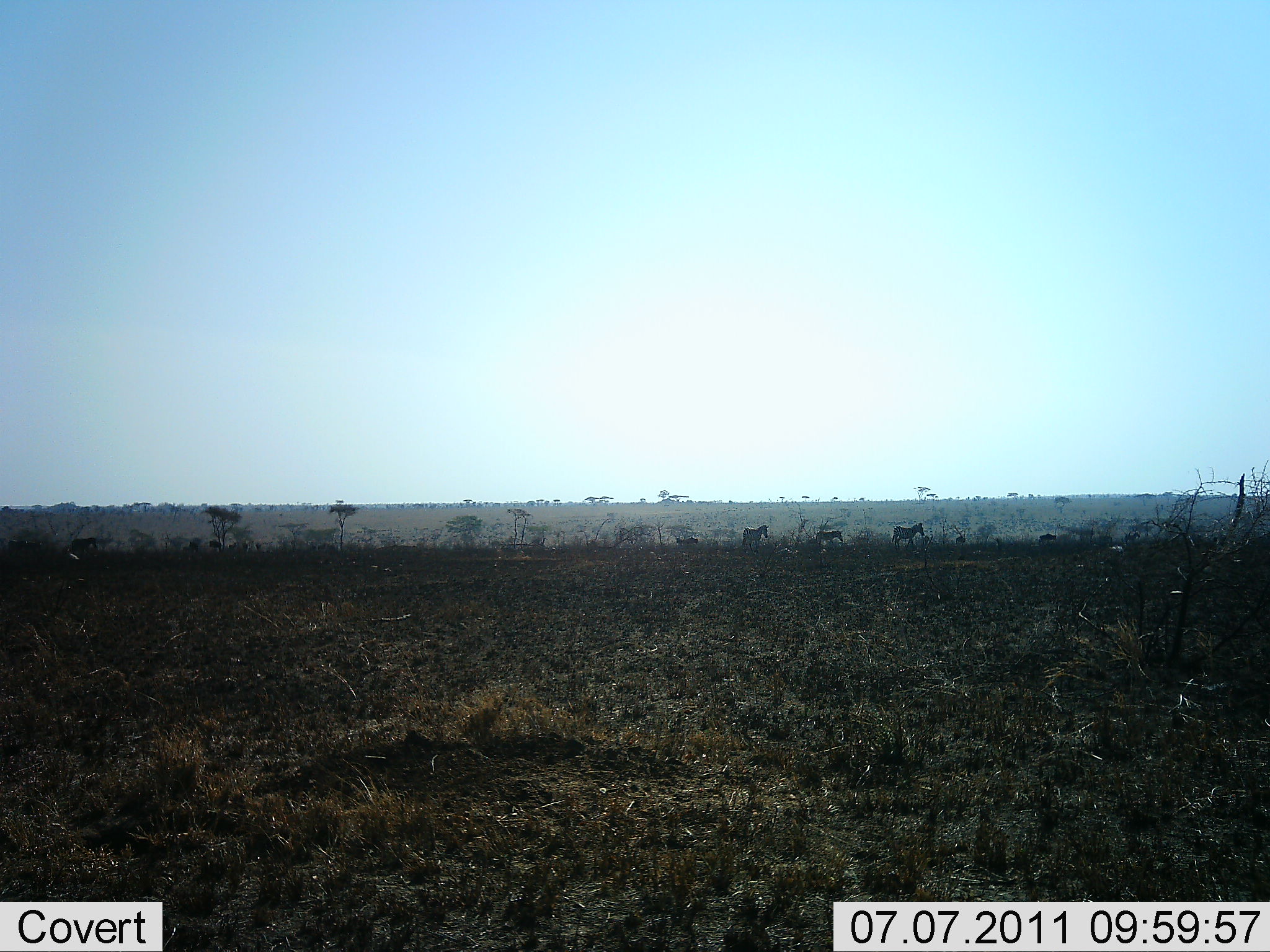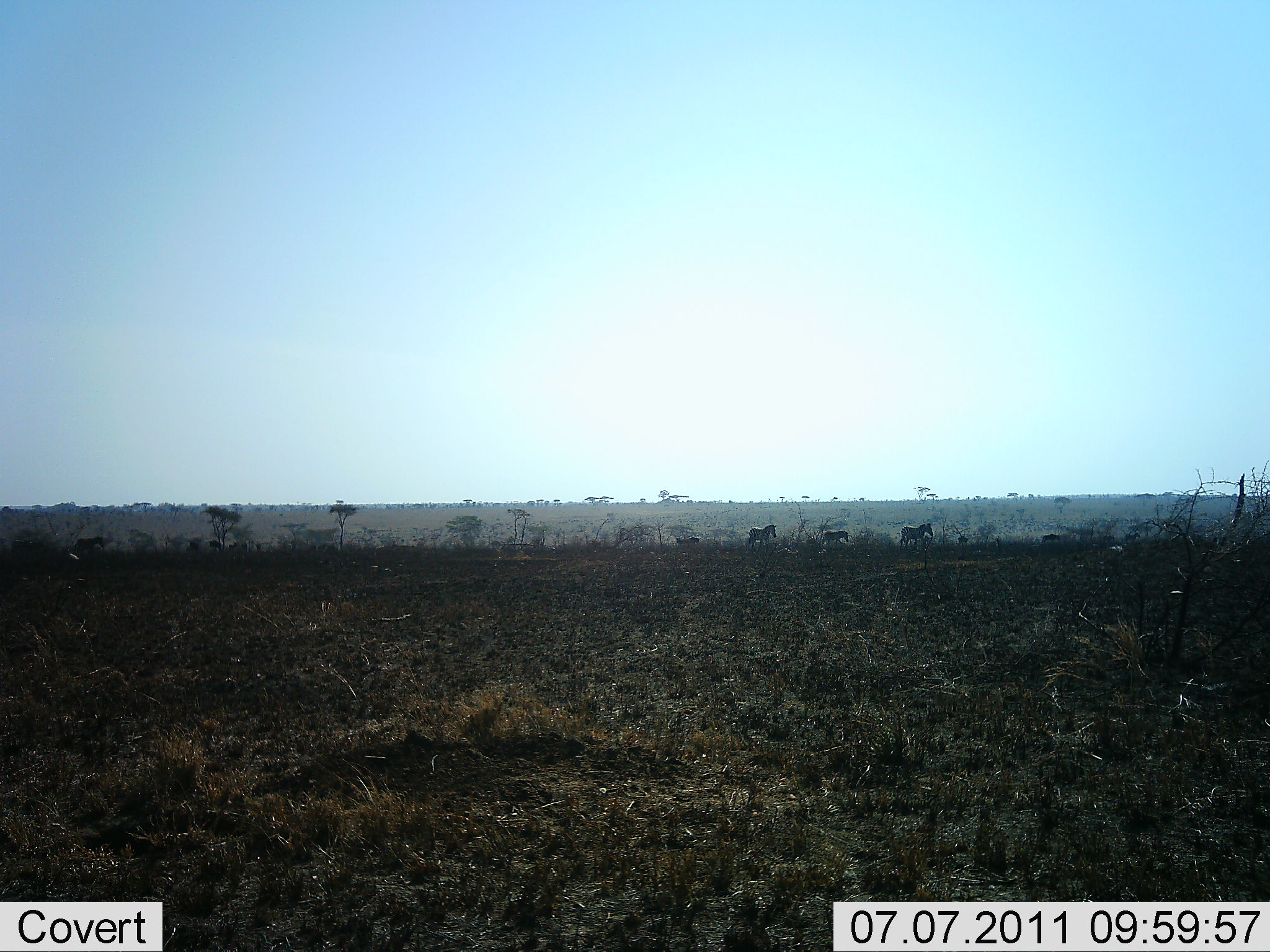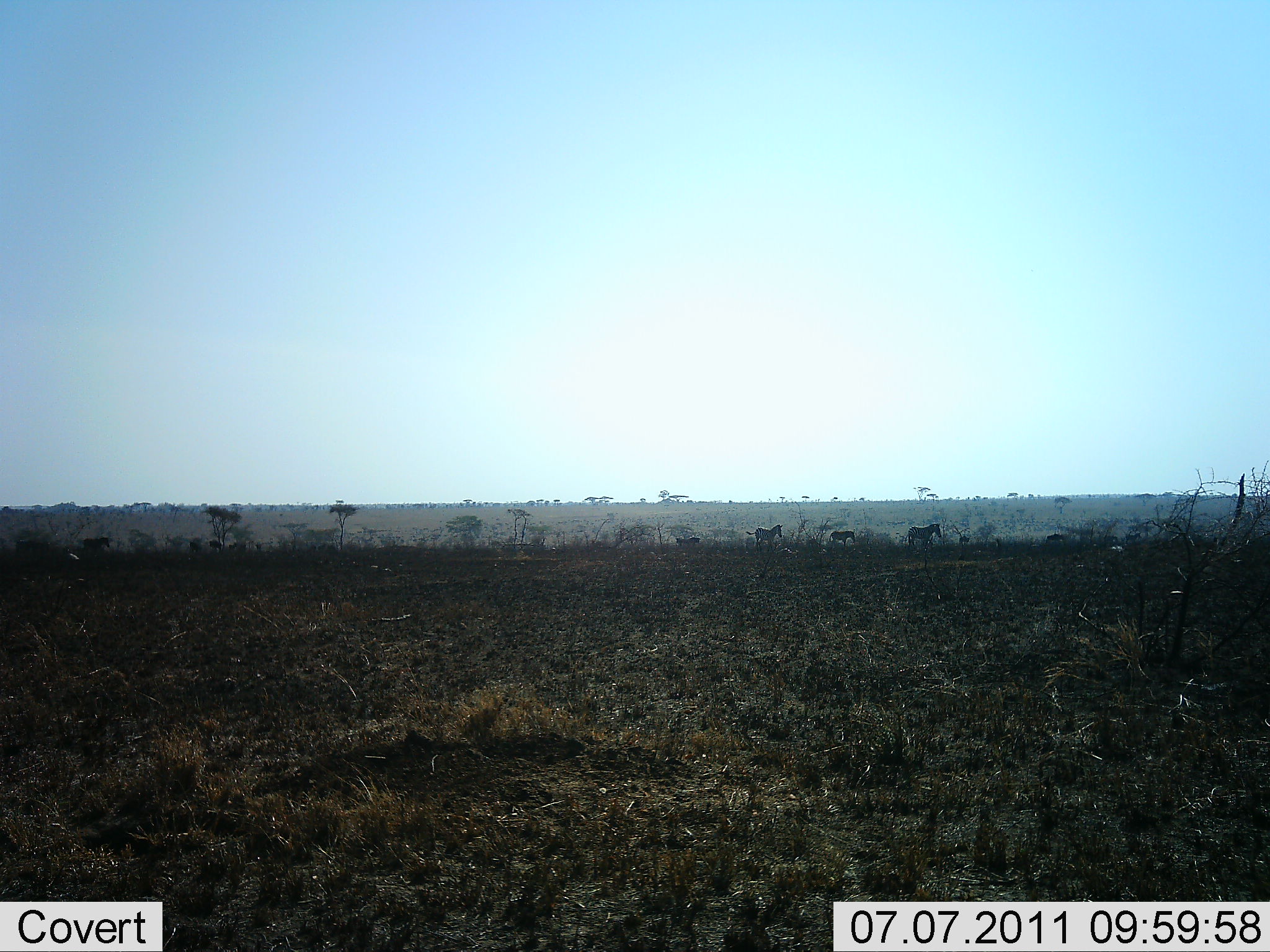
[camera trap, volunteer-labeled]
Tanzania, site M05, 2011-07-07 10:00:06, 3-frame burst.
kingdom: Animalia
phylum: Chordata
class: Mammalia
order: Perissodactyla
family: Equidae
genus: Equus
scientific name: Equus quagga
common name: plains zebra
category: zebra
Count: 6.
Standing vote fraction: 0%.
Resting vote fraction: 0%.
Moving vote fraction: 100%.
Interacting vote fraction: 0%.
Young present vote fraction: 0%.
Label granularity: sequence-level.